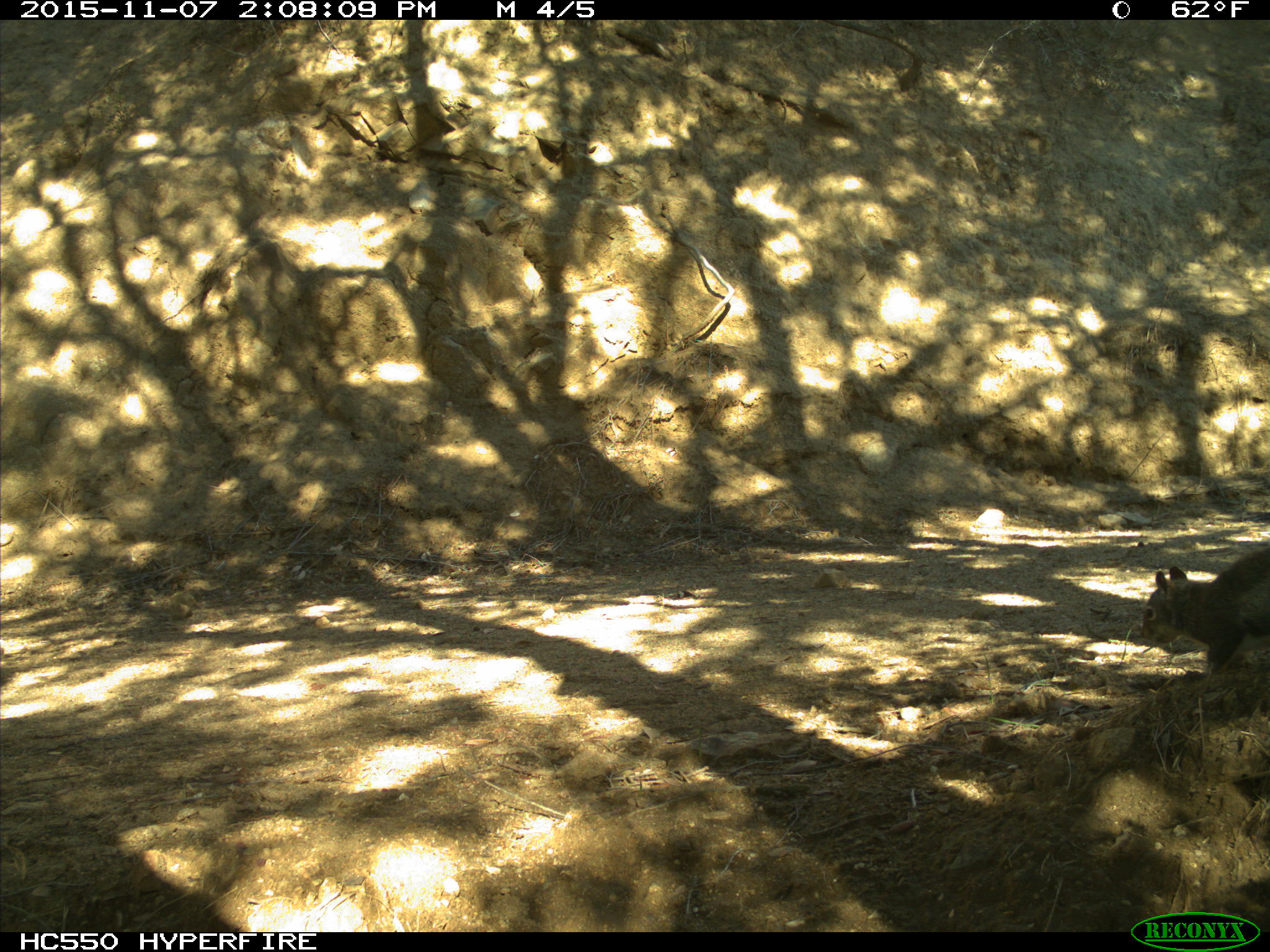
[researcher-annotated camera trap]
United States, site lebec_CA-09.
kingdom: Animalia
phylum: Chordata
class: Mammalia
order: Rodentia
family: Sciuridae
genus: Sciurus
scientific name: Sciurus carolinensis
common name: eastern gray squirrel